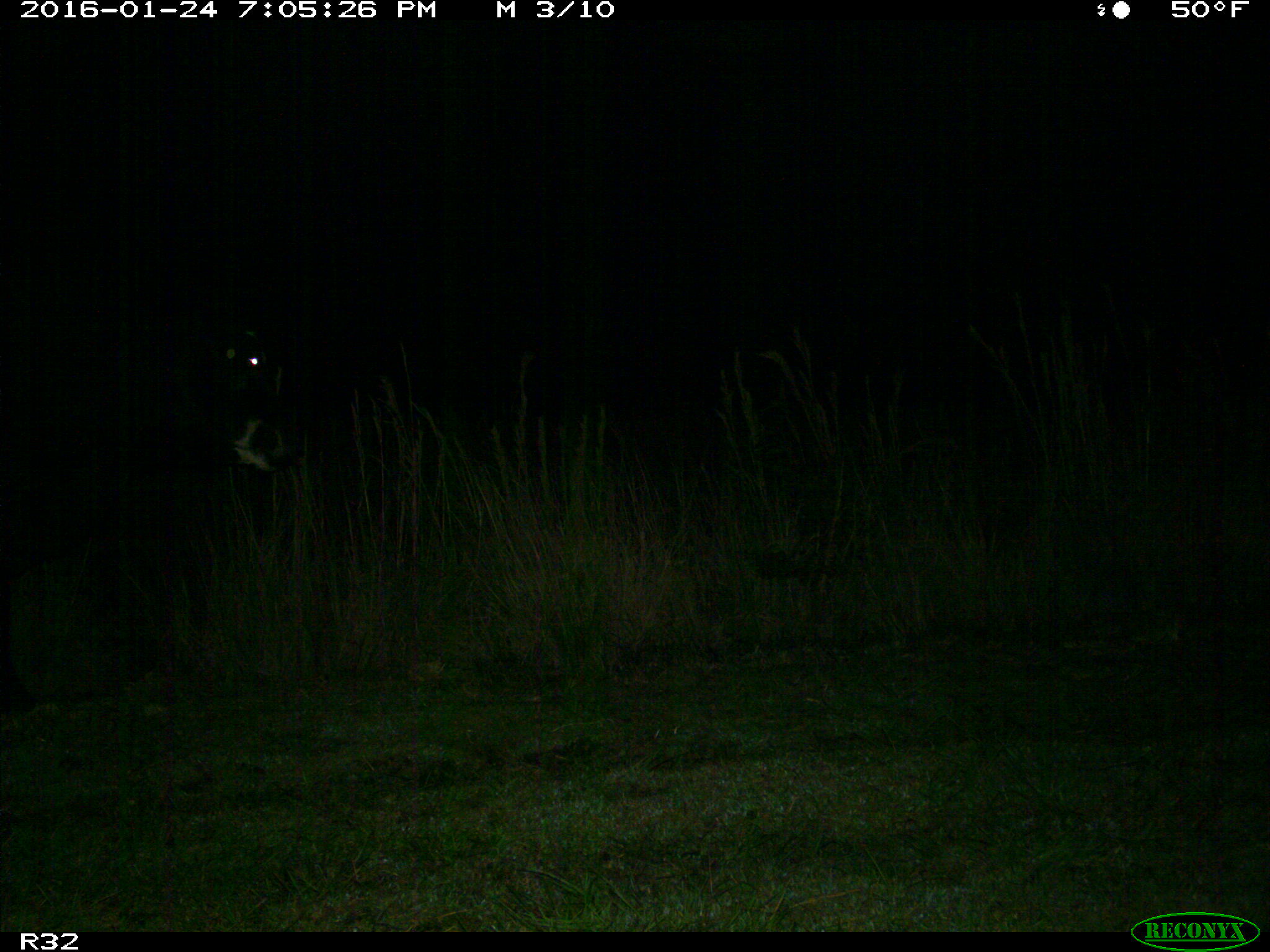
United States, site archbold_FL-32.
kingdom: Animalia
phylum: Chordata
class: Mammalia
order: Artiodactyla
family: Bovidae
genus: Bos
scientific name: Bos taurus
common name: domestic cow